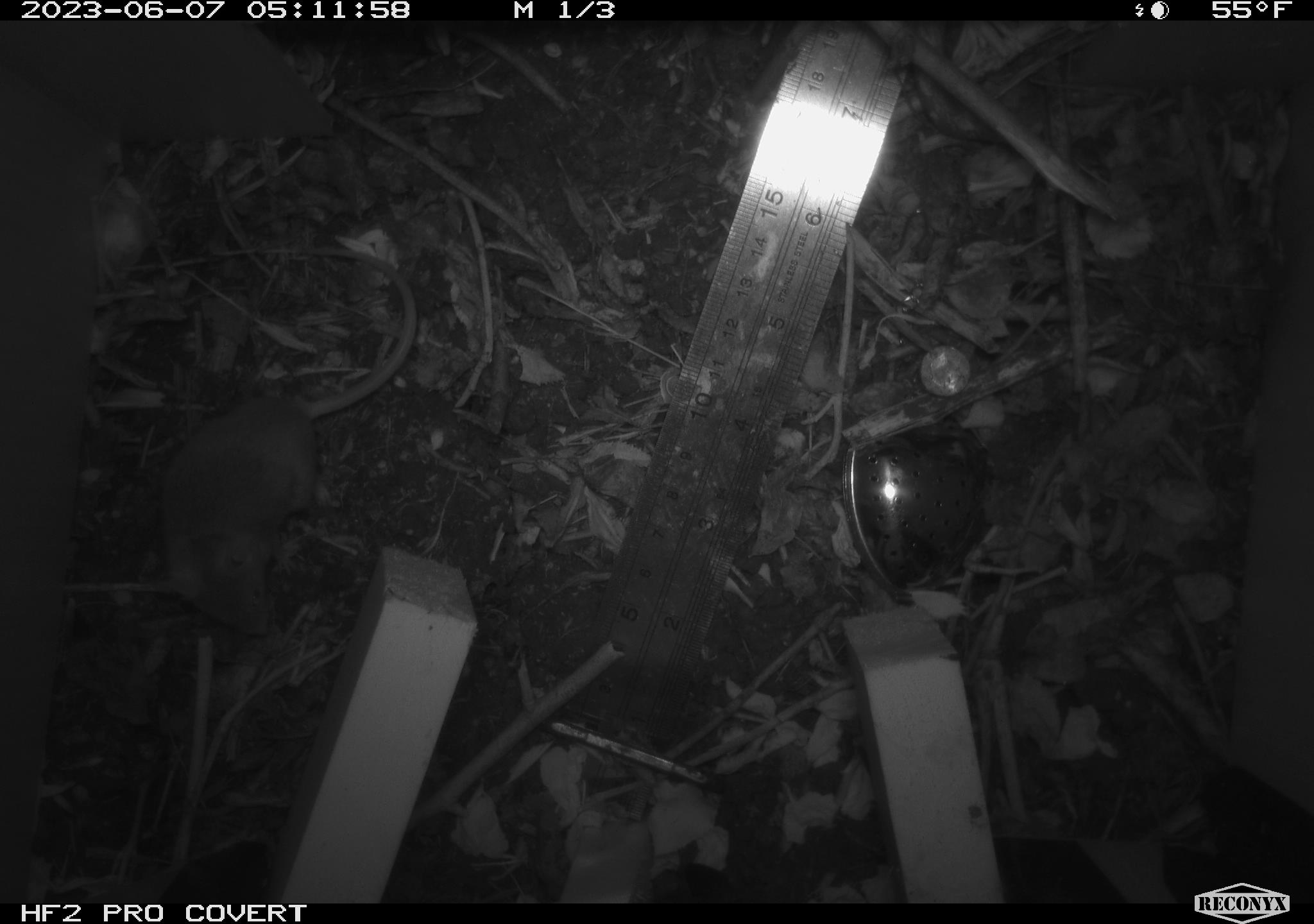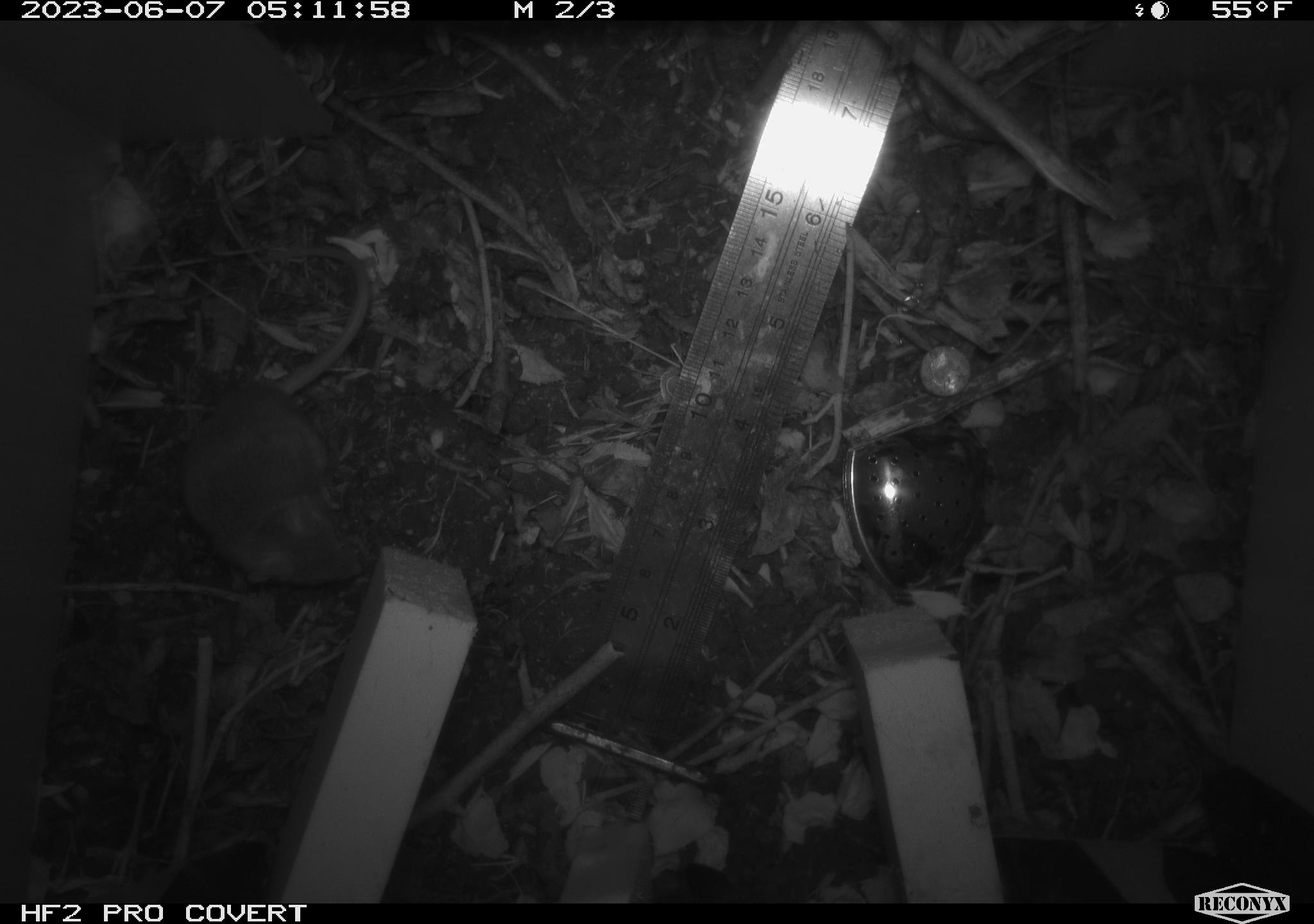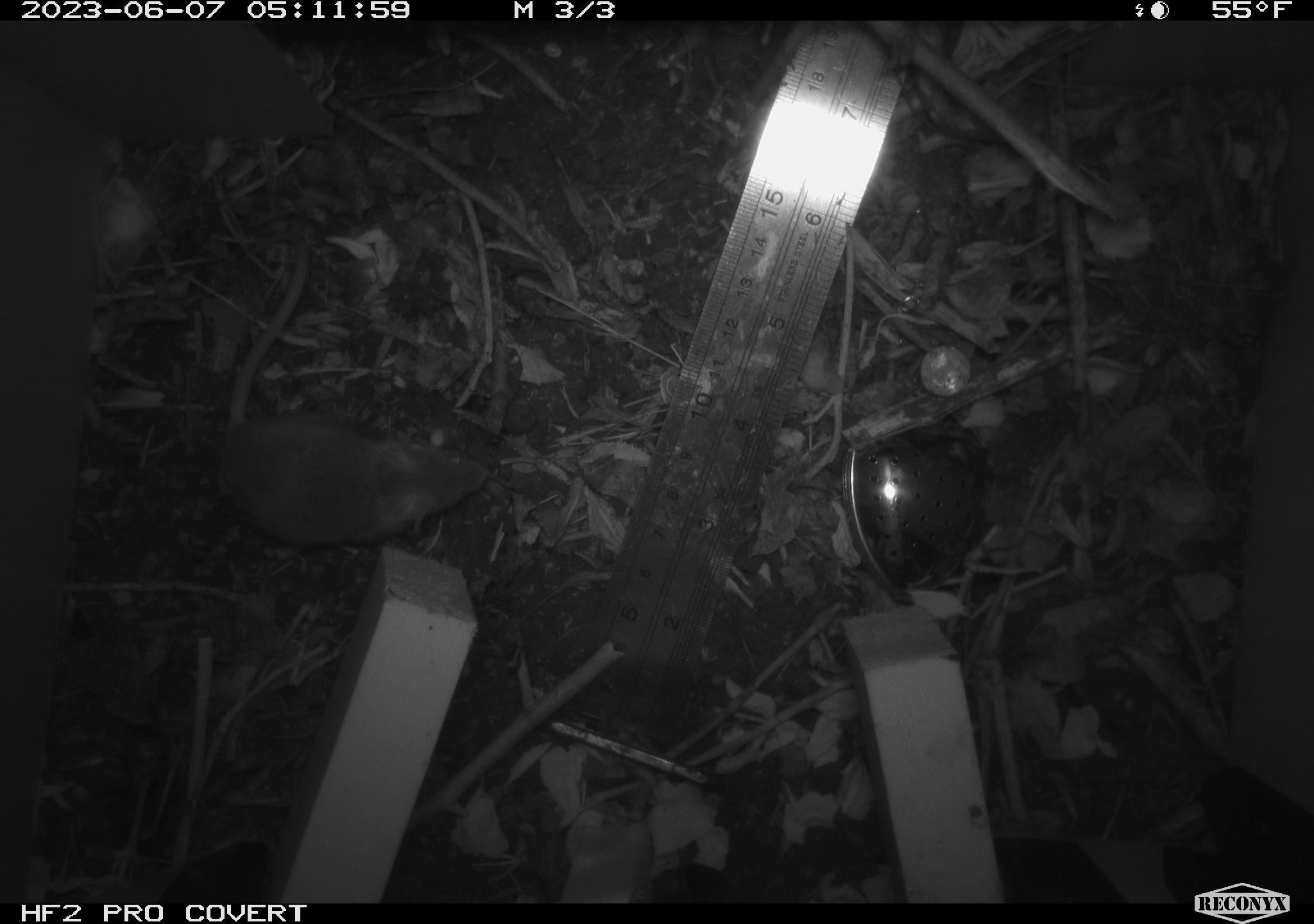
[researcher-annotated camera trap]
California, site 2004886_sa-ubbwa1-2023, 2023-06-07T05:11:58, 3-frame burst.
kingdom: Animalia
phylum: Chordata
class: Mammalia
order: Rodentia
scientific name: Rodentia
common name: rodent